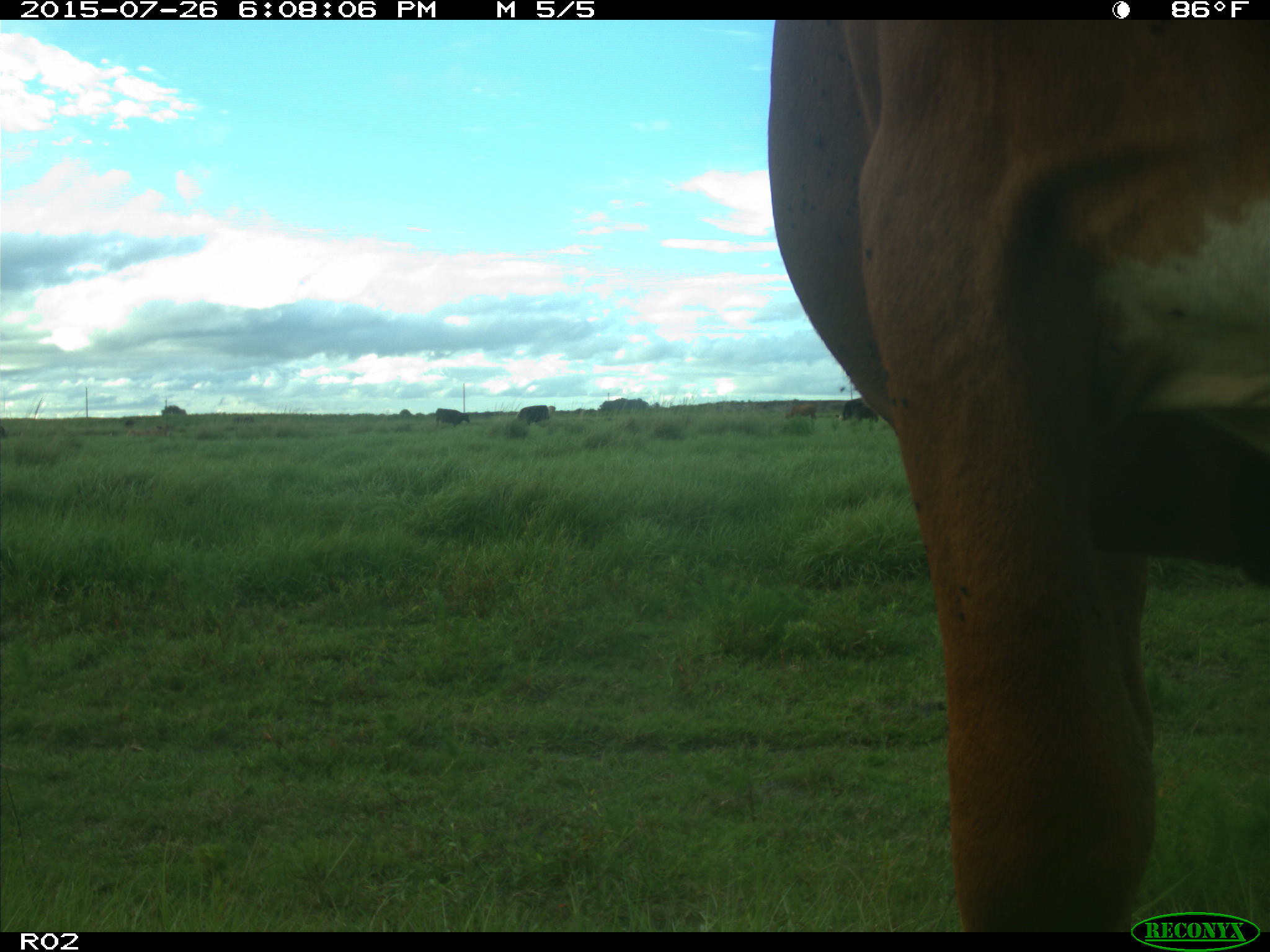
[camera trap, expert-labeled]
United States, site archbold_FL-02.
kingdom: Animalia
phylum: Chordata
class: Mammalia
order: Artiodactyla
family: Bovidae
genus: Bos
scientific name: Bos taurus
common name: domestic cow